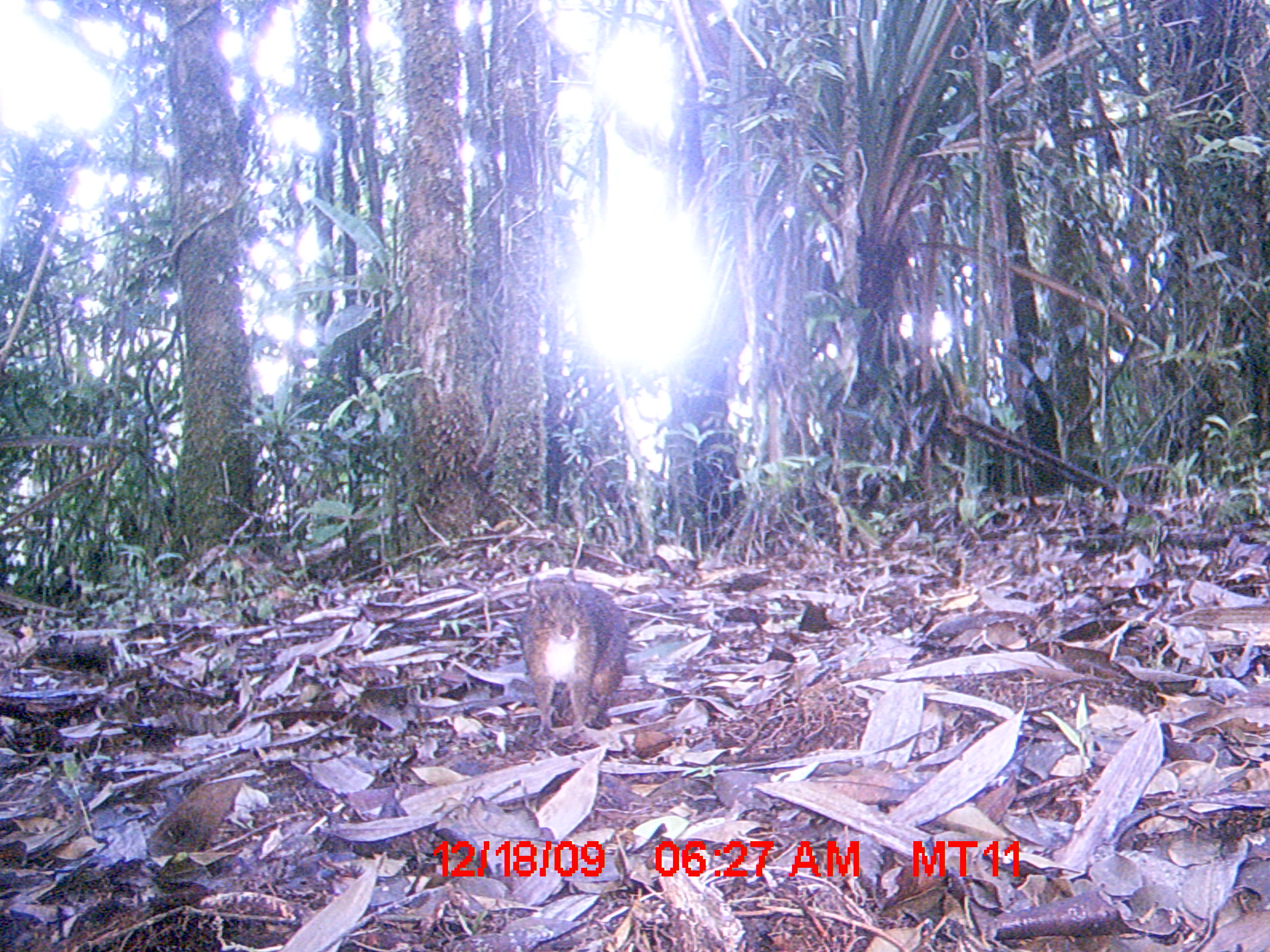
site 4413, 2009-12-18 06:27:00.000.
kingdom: Animalia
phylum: Chordata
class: Mammalia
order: Rodentia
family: Nesomyidae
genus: Hypogeomys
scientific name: Hypogeomys antimena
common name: malagasy giant rat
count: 1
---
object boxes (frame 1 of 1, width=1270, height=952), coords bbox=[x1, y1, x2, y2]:
hypogeomys antimena: bbox=[515, 565, 629, 736]